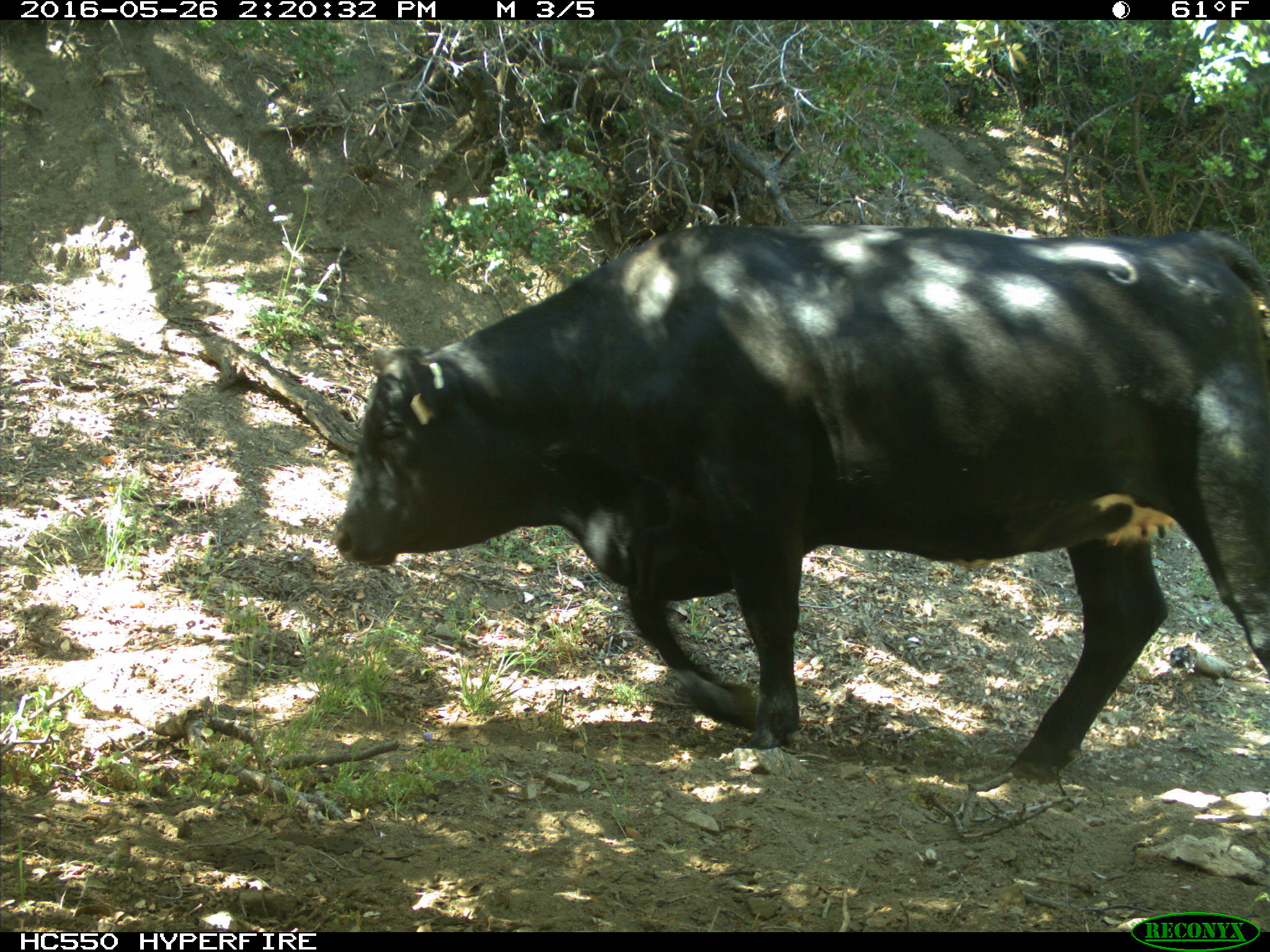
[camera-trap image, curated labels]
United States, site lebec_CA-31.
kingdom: Animalia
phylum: Chordata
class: Mammalia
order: Artiodactyla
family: Bovidae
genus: Bos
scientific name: Bos taurus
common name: domestic cow